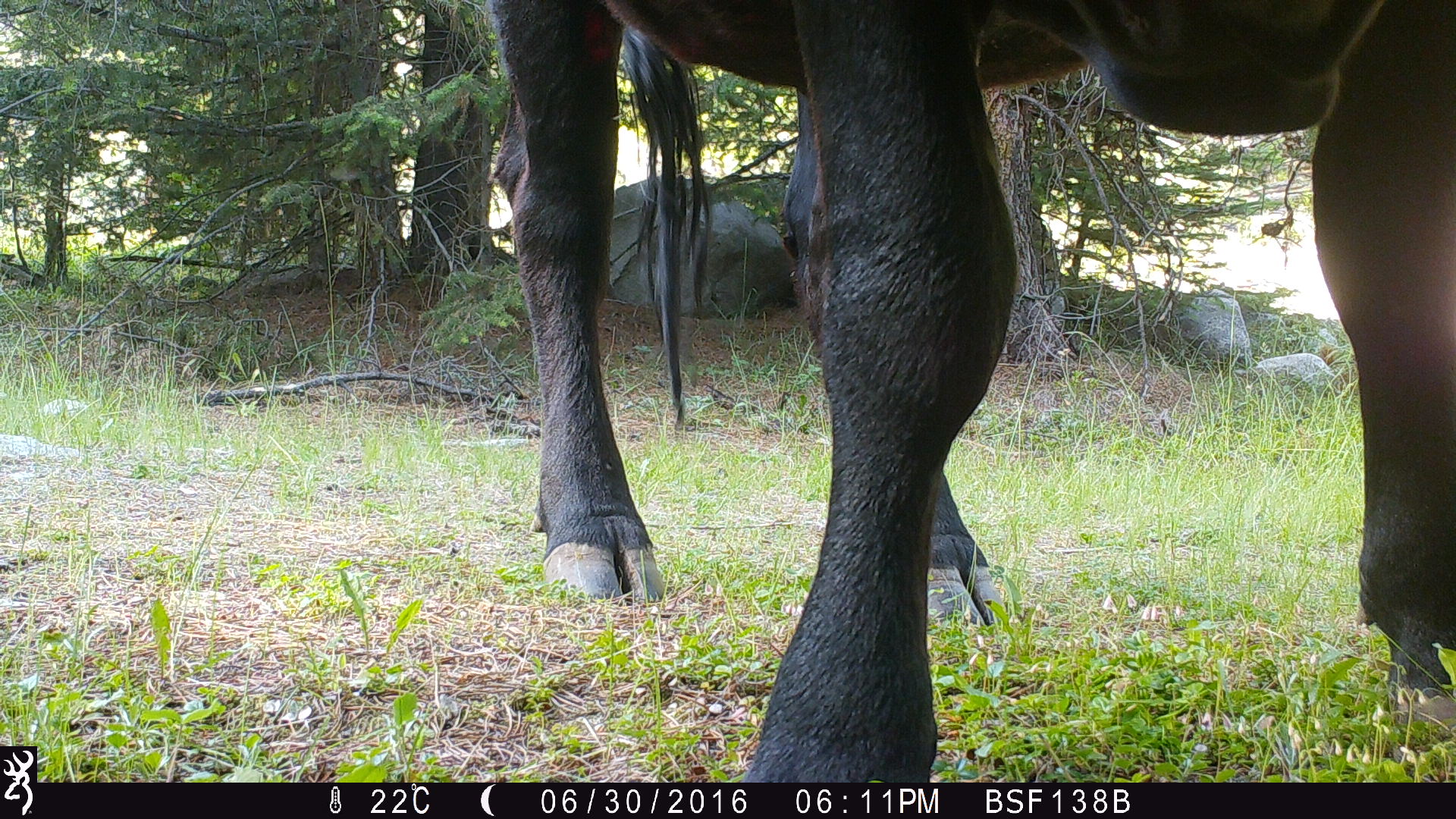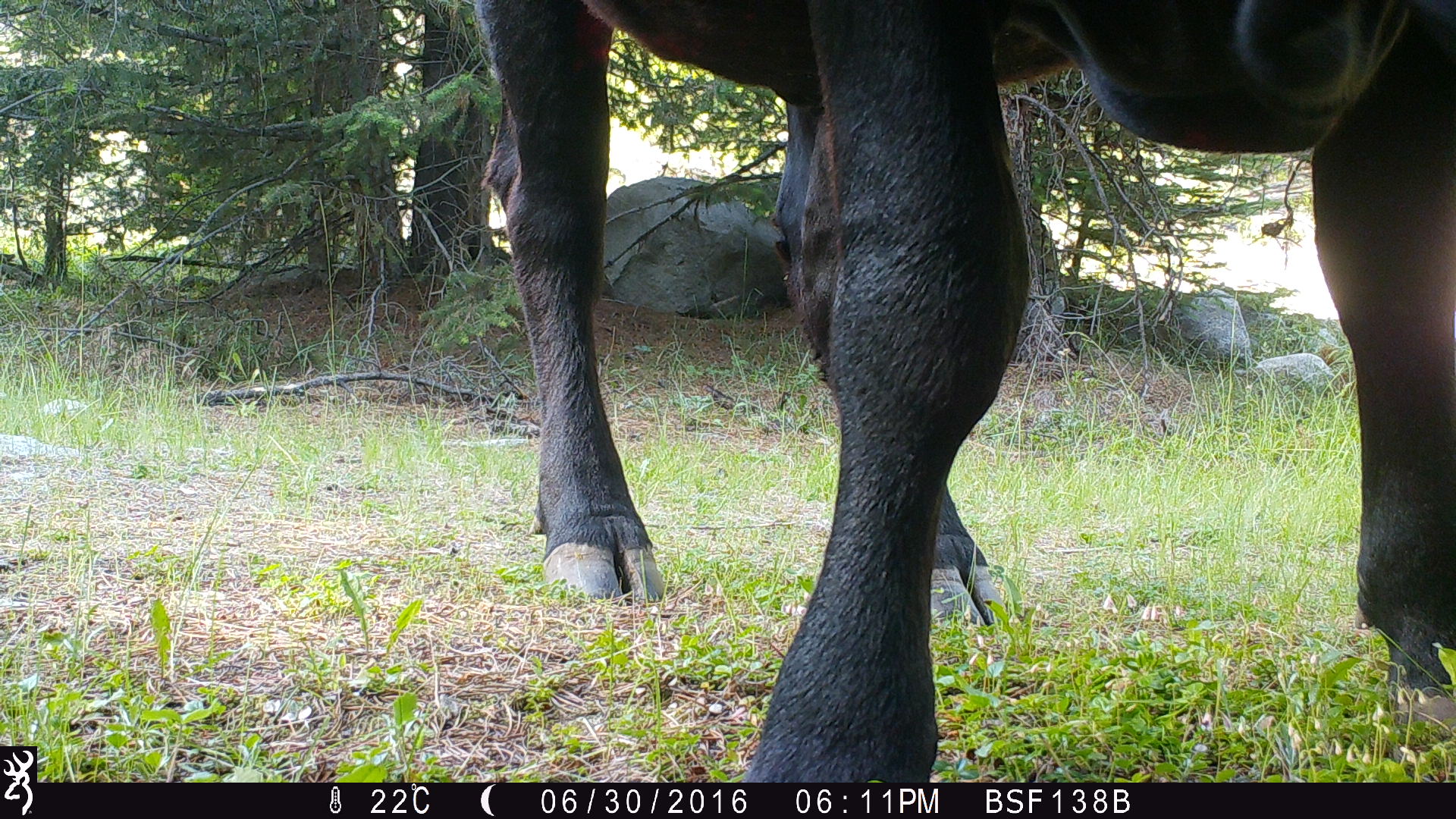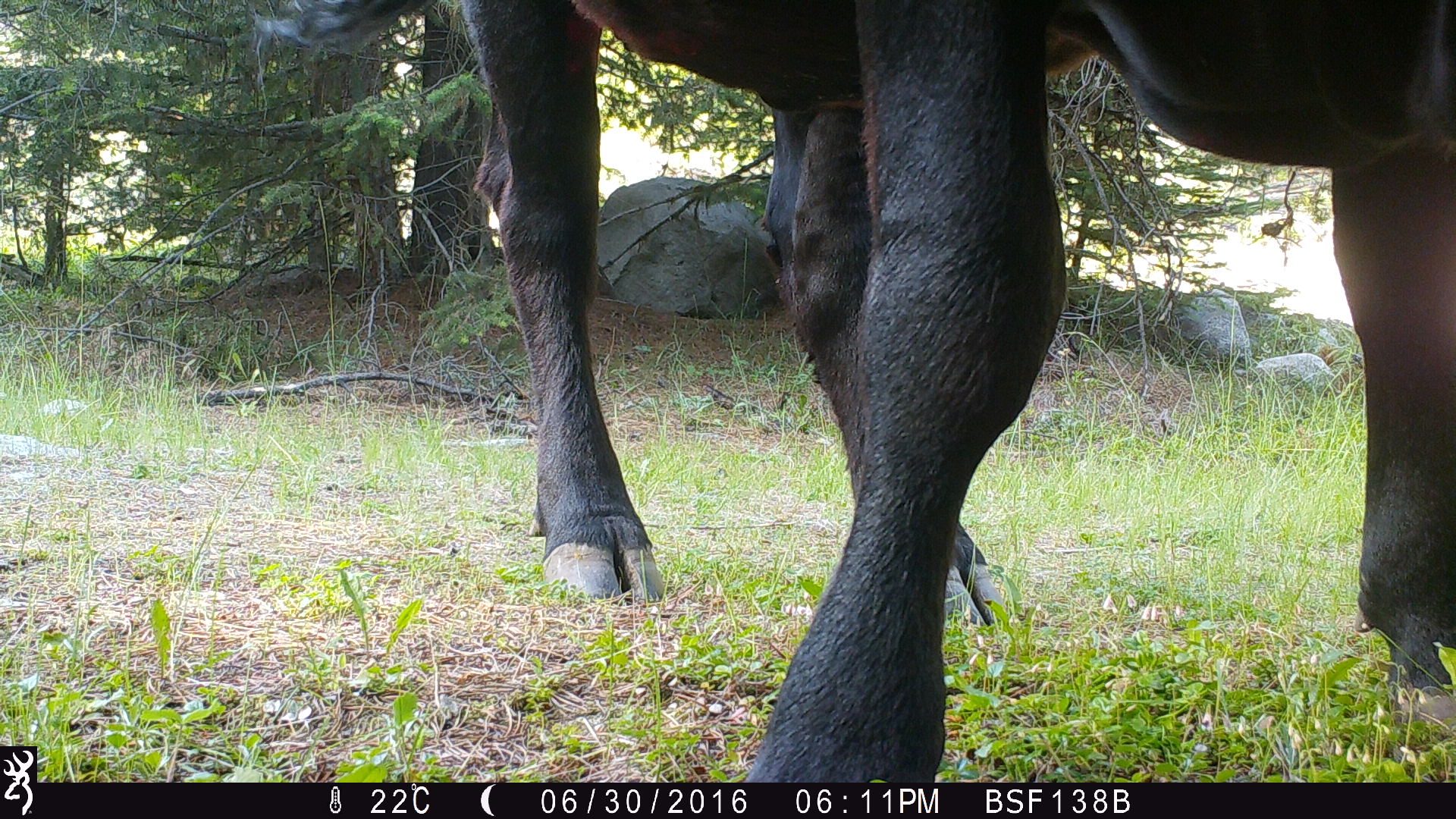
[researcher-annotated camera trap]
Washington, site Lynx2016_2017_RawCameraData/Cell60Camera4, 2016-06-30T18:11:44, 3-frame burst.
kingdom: Animalia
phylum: Chordata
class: Mammalia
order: Artiodactyla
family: Bovidae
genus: Bos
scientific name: Bos taurus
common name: domestic cattle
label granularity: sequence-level